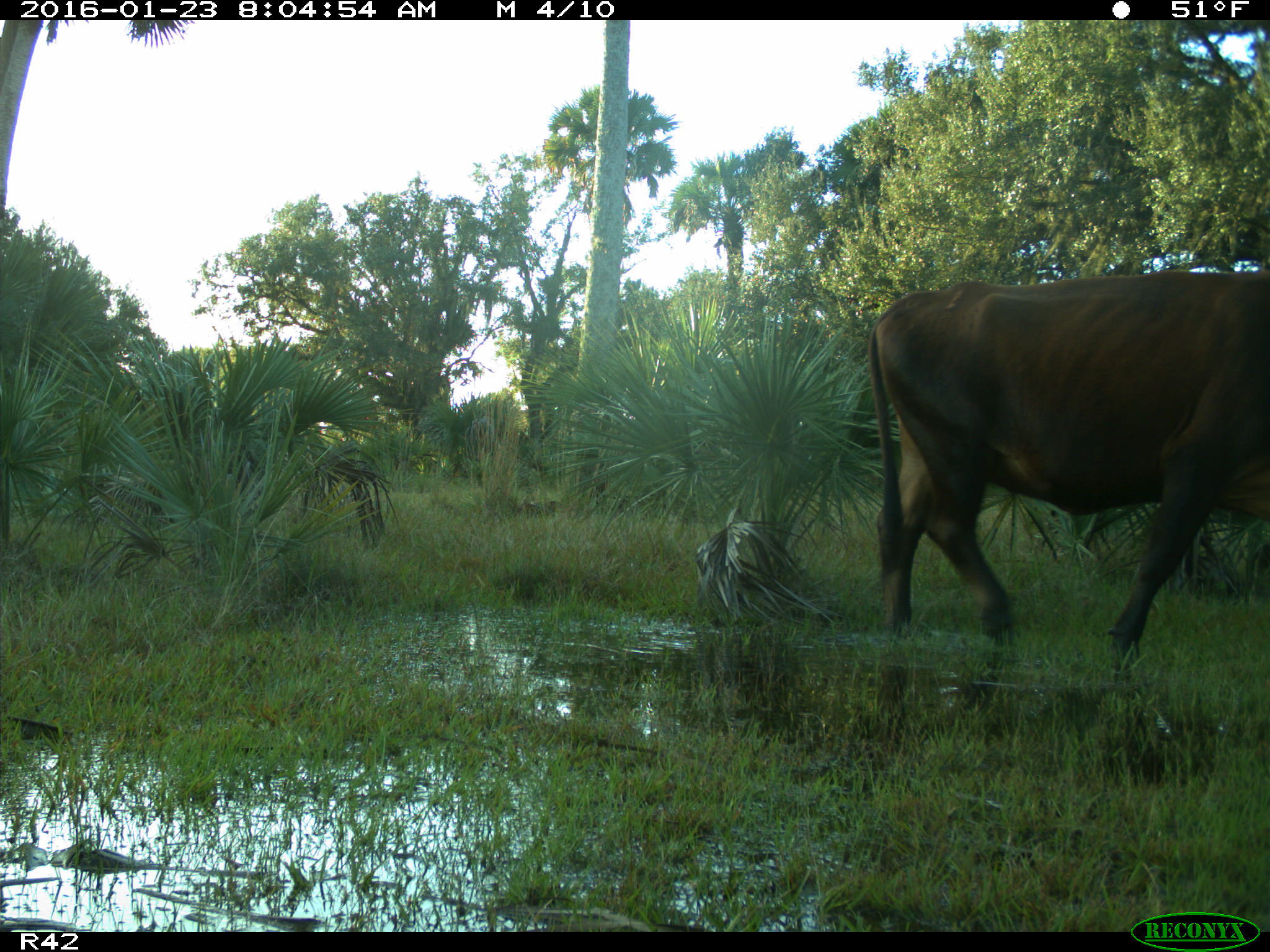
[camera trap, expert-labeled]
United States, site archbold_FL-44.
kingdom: Animalia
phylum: Chordata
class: Mammalia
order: Artiodactyla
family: Bovidae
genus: Bos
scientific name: Bos taurus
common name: domestic cow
Bos taurus (domestic cow).